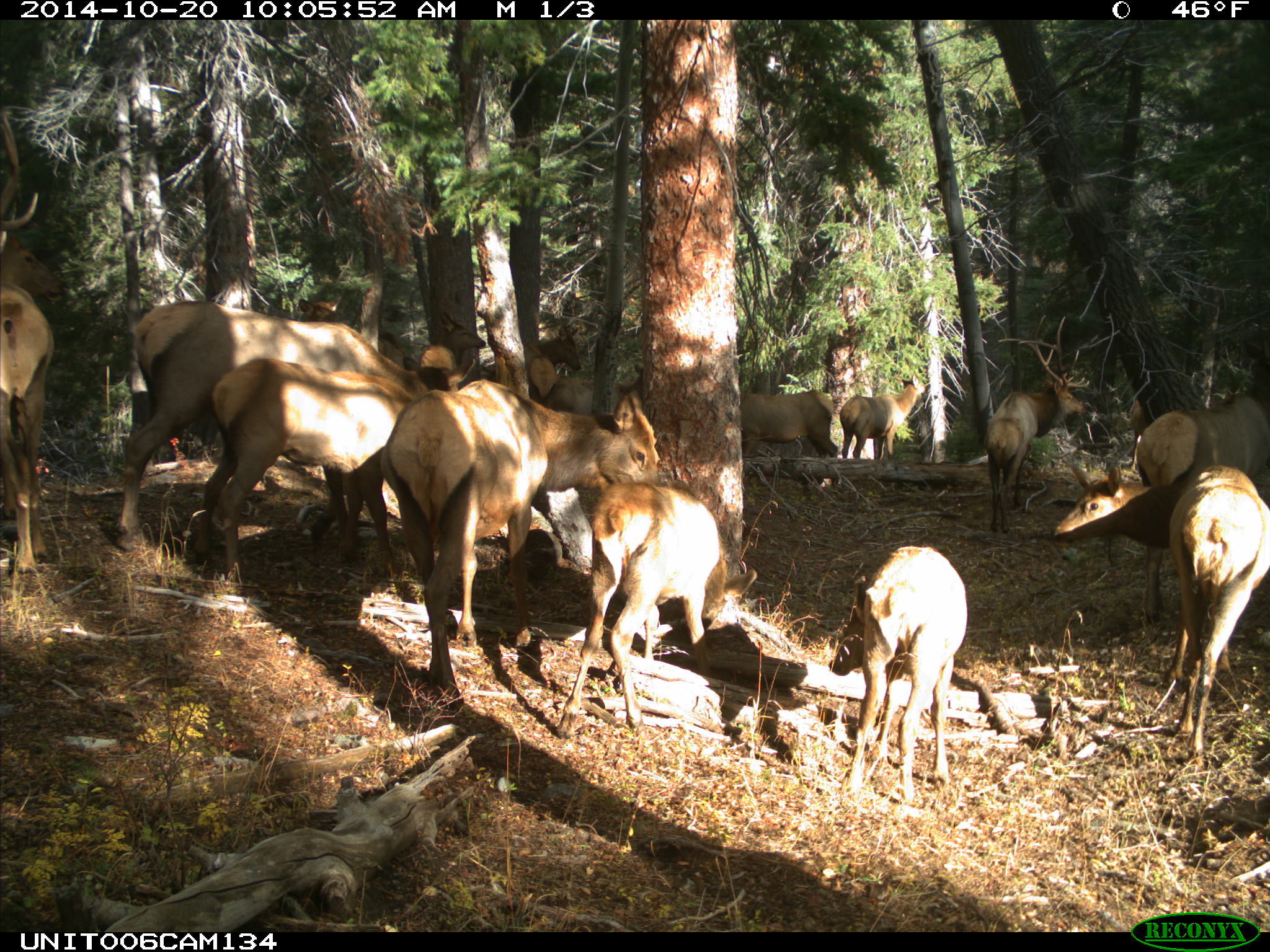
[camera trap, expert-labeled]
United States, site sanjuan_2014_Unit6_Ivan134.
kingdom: Animalia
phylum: Chordata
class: Mammalia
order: Artiodactyla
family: Cervidae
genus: Cervus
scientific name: Cervus elaphus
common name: red deer